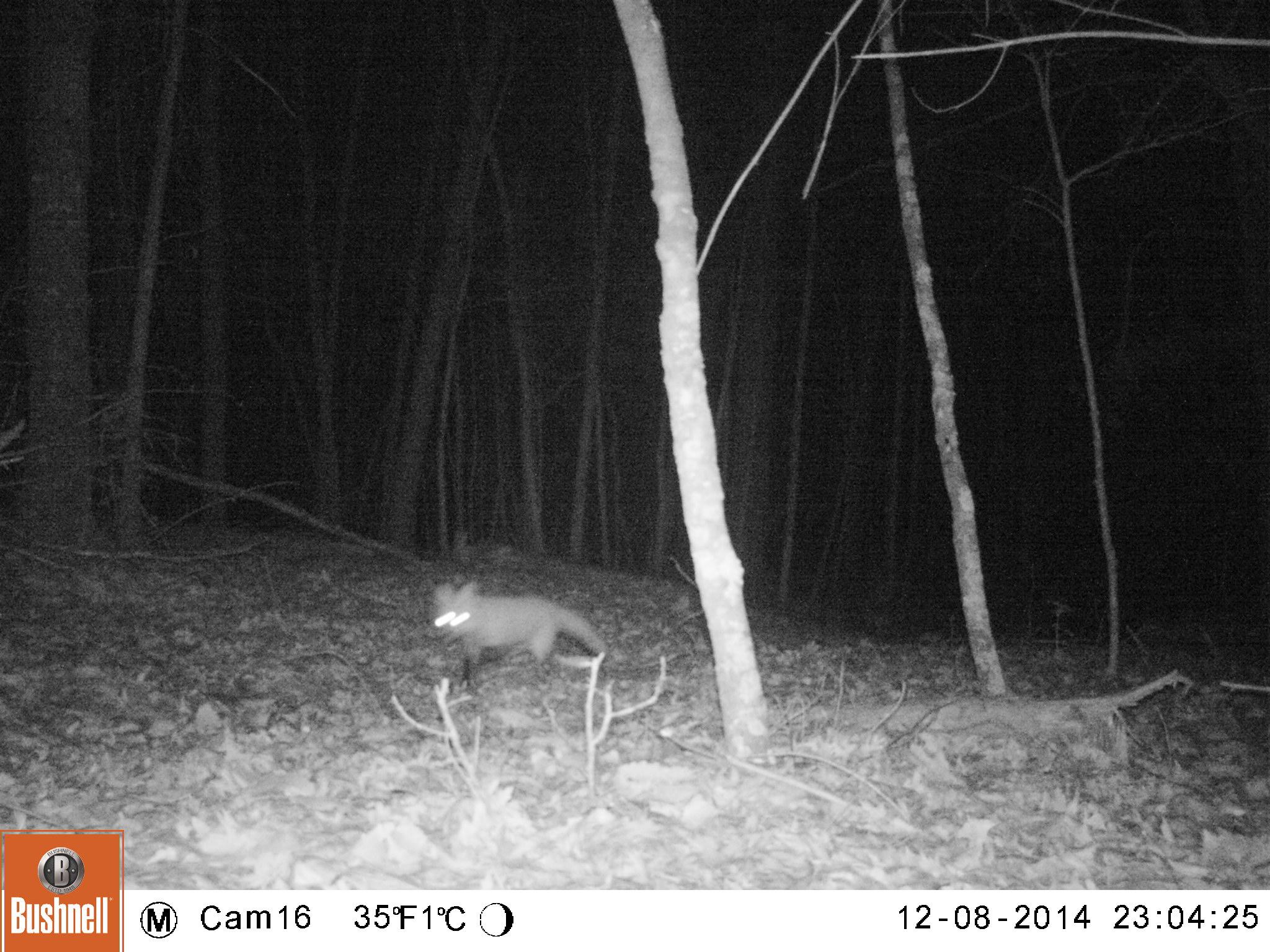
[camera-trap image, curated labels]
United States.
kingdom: Animalia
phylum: Chordata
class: Mammalia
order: Carnivora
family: Canidae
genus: Vulpes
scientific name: Vulpes vulpes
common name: red fox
Red Fox (Vulpes vulpes).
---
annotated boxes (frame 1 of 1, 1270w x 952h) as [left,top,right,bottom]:
Red Fox: [418,568,612,686]